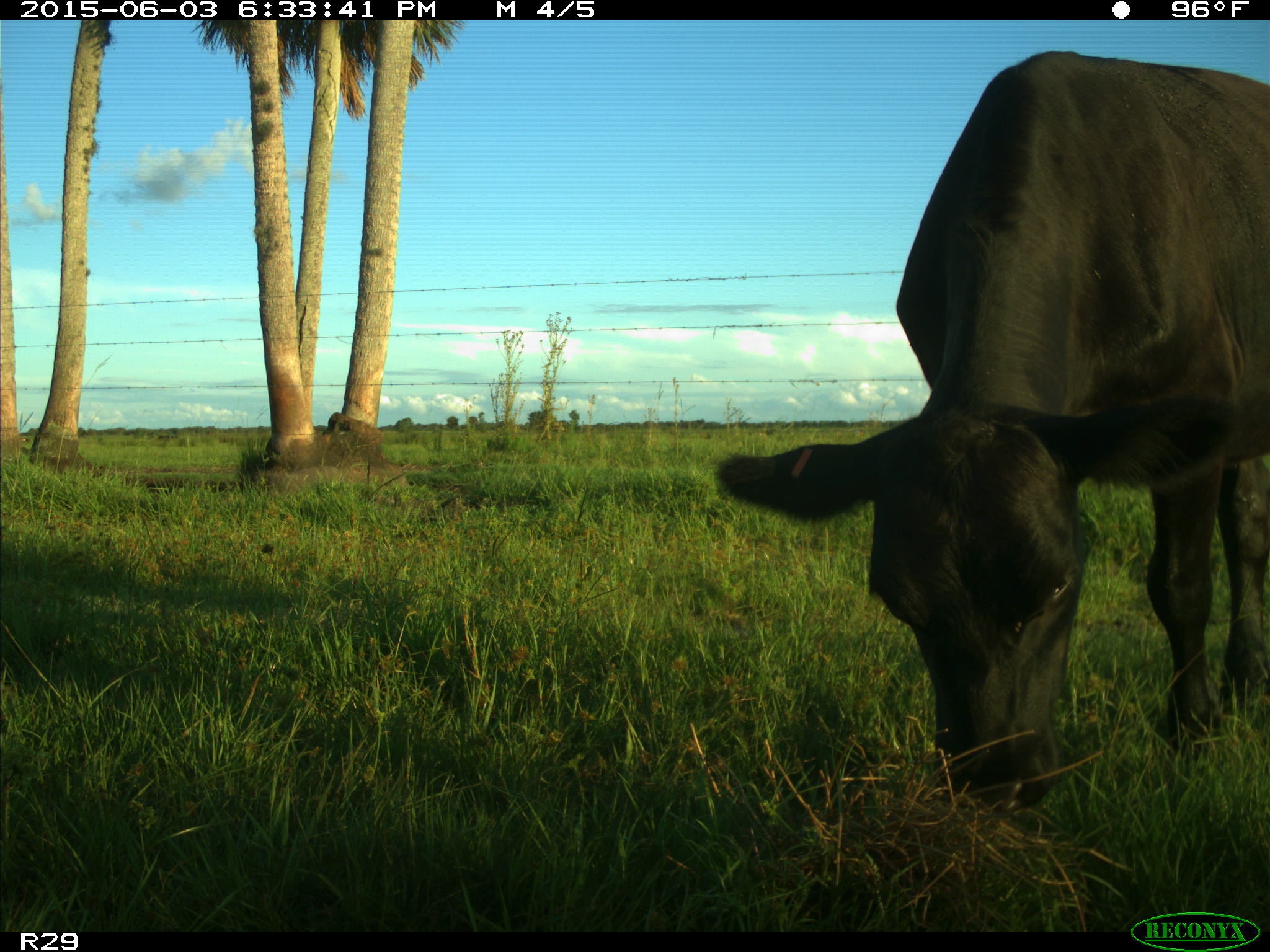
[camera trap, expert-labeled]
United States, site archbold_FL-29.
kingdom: Animalia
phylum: Chordata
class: Mammalia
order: Artiodactyla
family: Bovidae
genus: Bos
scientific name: Bos taurus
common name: domestic cow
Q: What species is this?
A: Bos taurus (domestic cow).